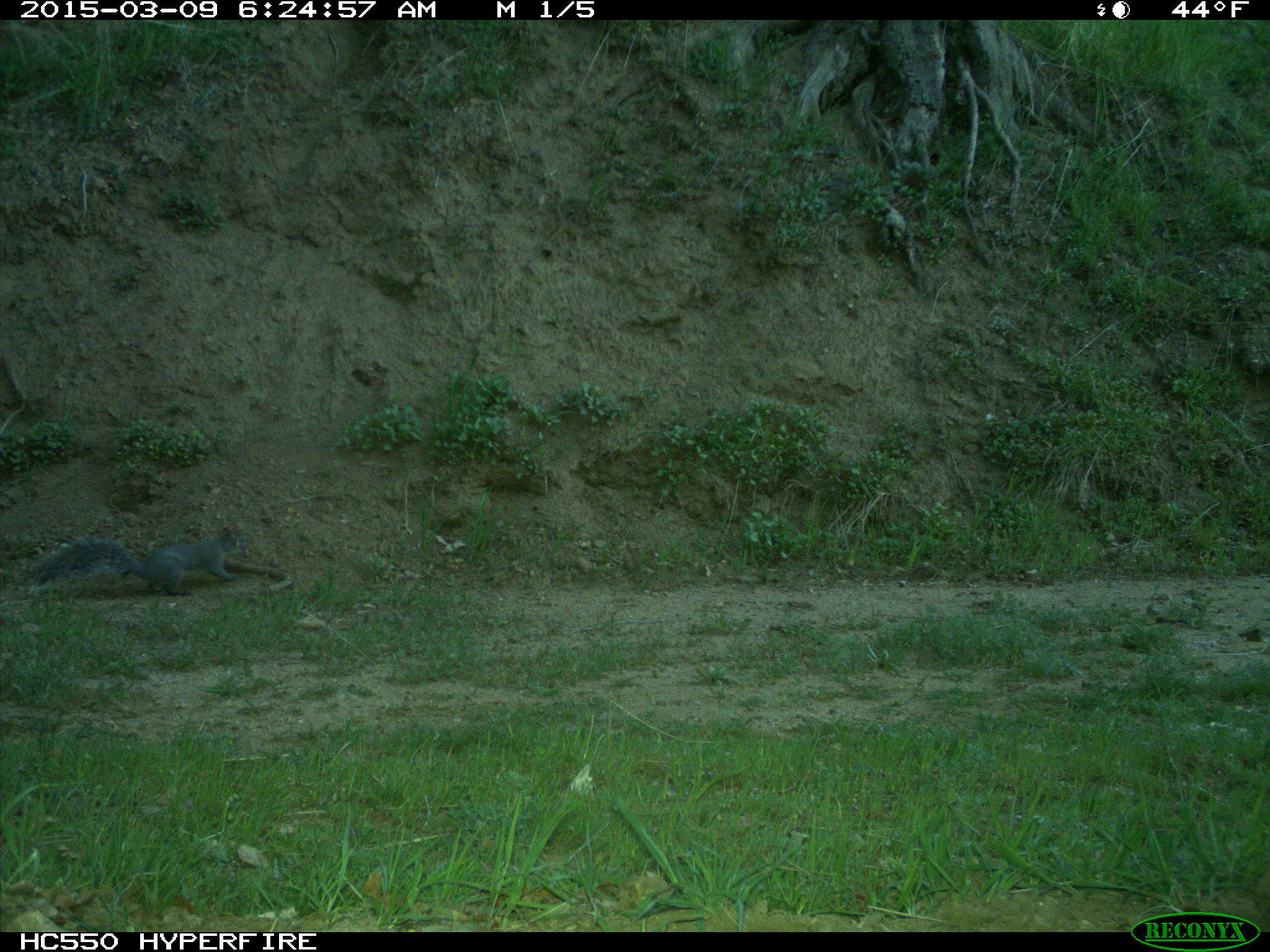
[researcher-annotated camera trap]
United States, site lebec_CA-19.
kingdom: Animalia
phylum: Chordata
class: Mammalia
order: Rodentia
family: Sciuridae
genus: Sciurus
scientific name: Sciurus carolinensis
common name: eastern gray squirrel